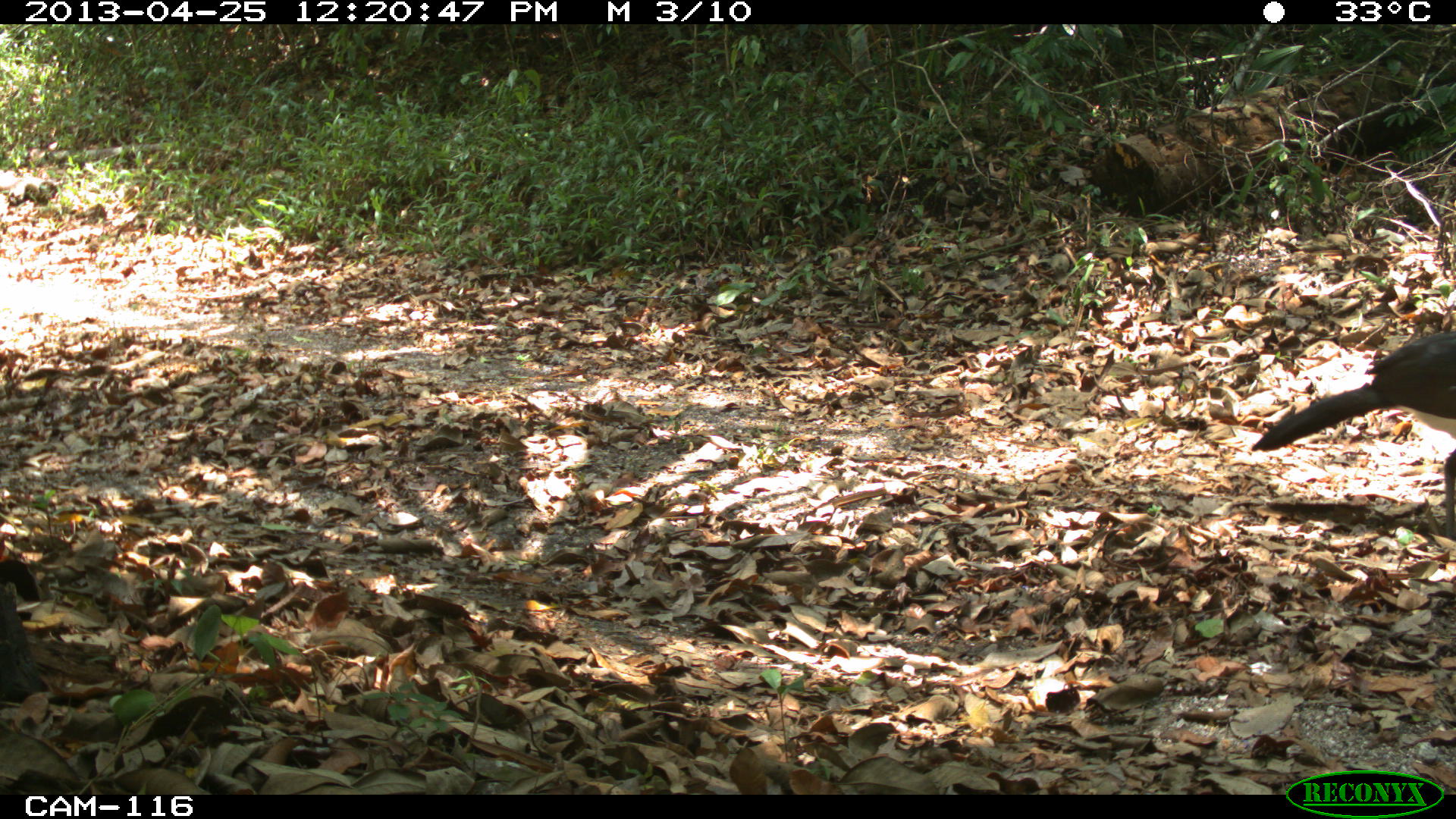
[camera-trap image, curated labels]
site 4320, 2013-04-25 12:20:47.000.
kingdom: Animalia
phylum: Chordata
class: Aves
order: Galliformes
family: Cracidae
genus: Crax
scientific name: Crax rubra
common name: great curassow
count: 1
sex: male